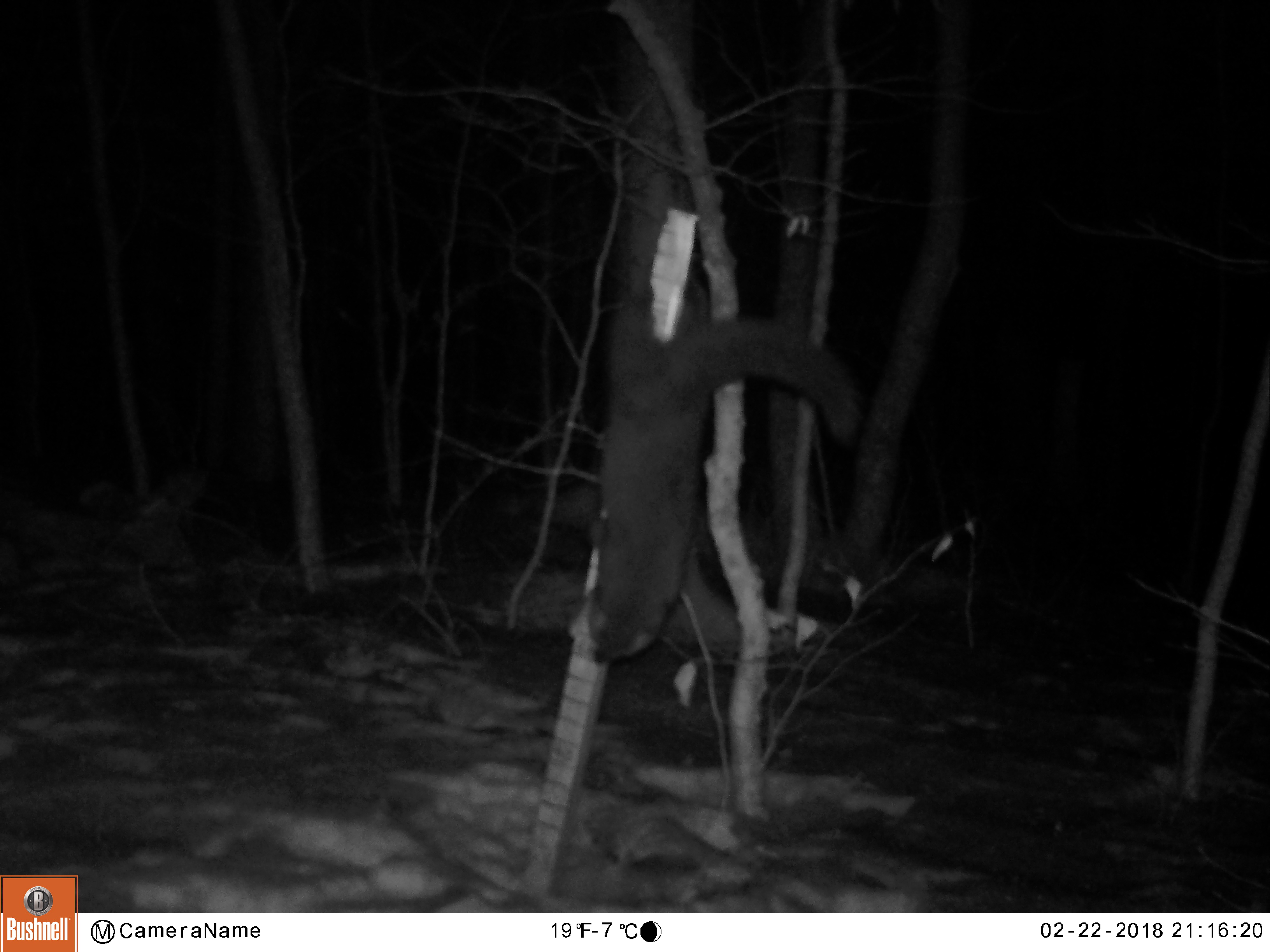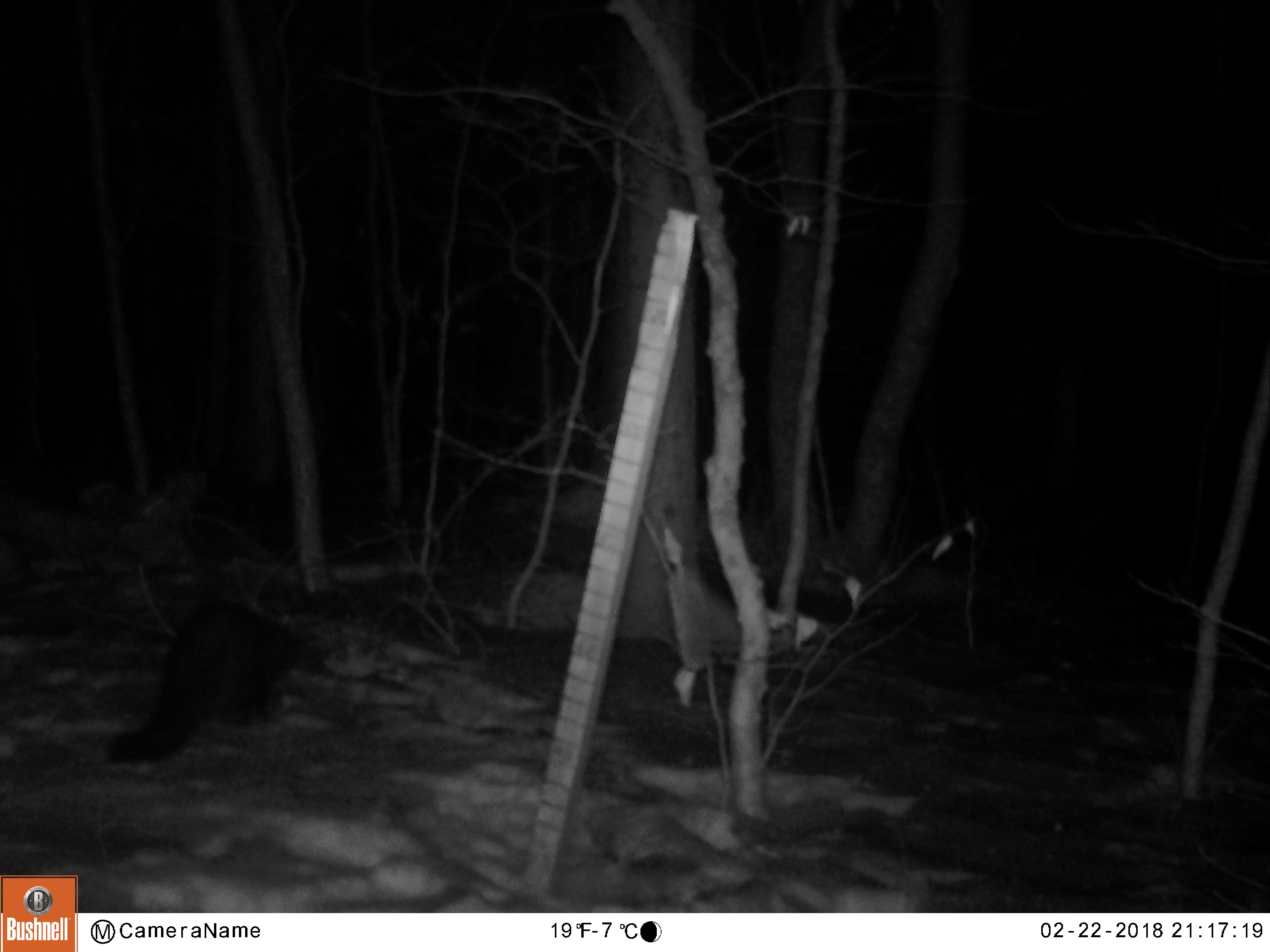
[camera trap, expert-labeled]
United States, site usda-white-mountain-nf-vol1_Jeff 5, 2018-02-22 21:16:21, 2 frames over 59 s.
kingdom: Animalia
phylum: Chordata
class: Mammalia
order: Carnivora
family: Mustelidae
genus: Pekania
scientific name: Pekania pennanti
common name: fisher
Fisher (Pekania pennanti).